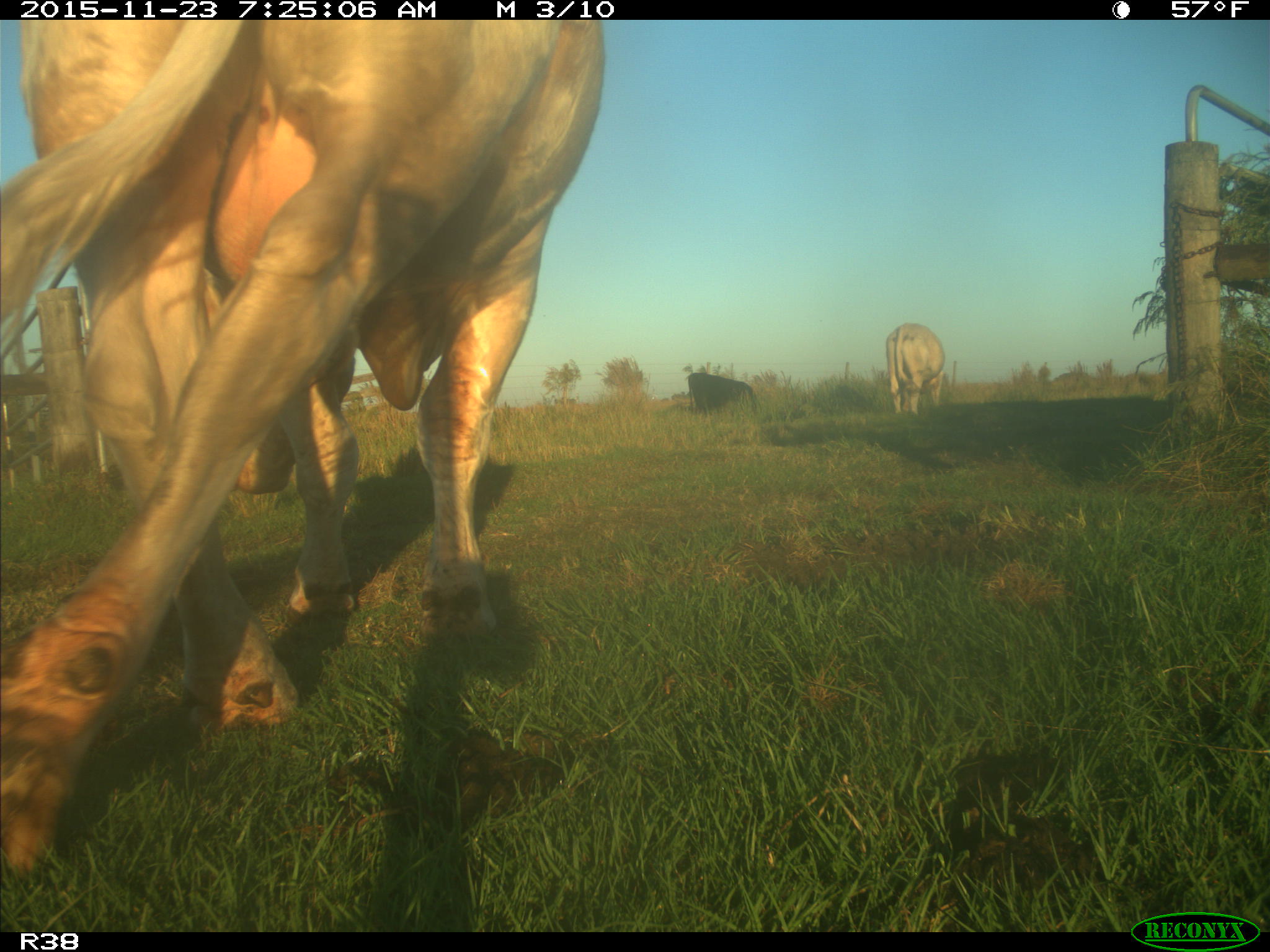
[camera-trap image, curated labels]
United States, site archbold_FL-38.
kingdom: Animalia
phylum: Chordata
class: Mammalia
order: Artiodactyla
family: Bovidae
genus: Bos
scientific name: Bos taurus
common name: domestic cow